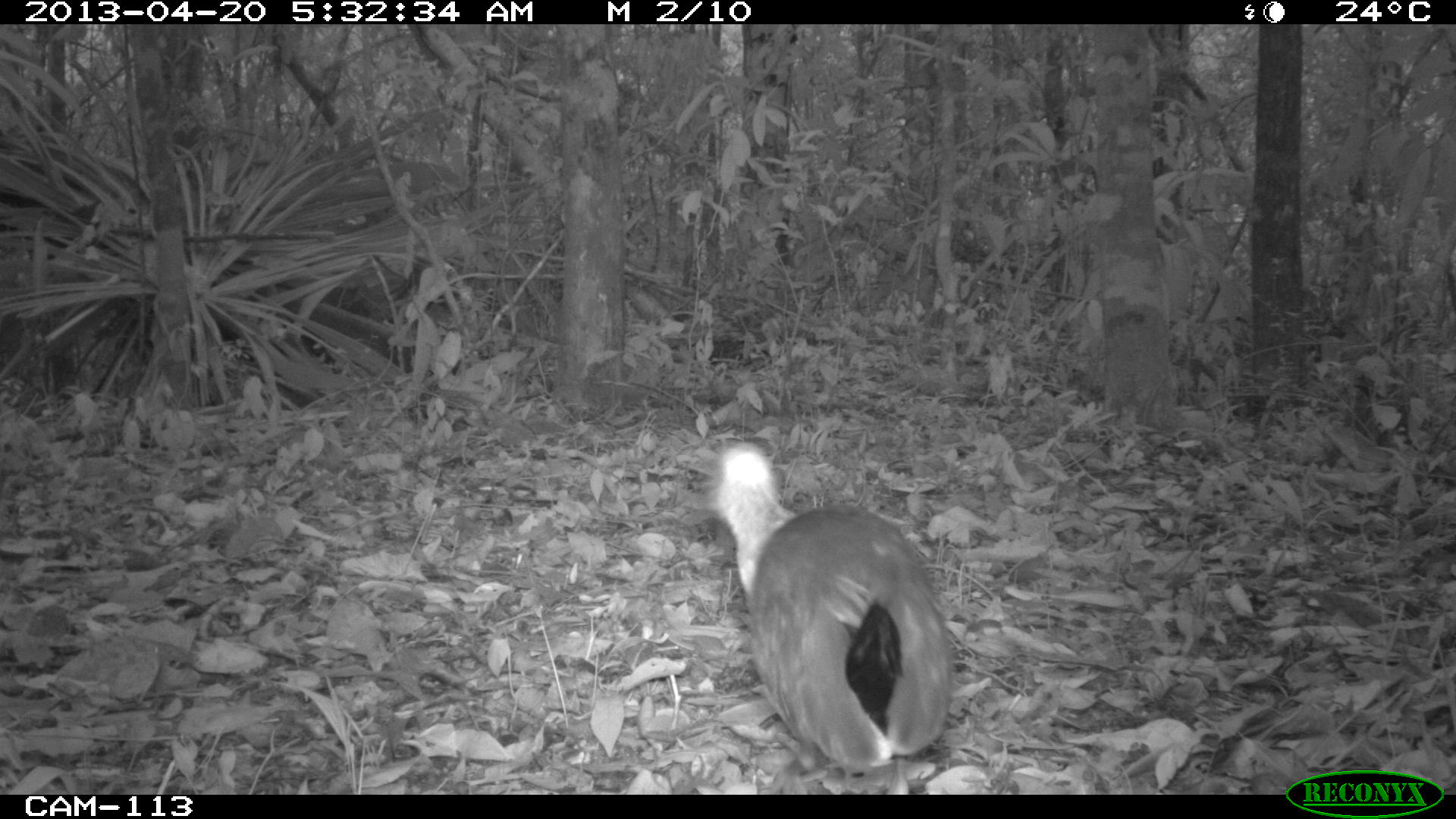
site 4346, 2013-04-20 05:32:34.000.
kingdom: Animalia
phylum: Chordata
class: Aves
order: Gruiformes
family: Rallidae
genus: Aramides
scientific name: Aramides cajaneus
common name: gray-necked wood-rail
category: aramides cajanea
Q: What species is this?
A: Aramides cajanea (gray-necked wood-rail) (Aramides cajaneus).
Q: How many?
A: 1.